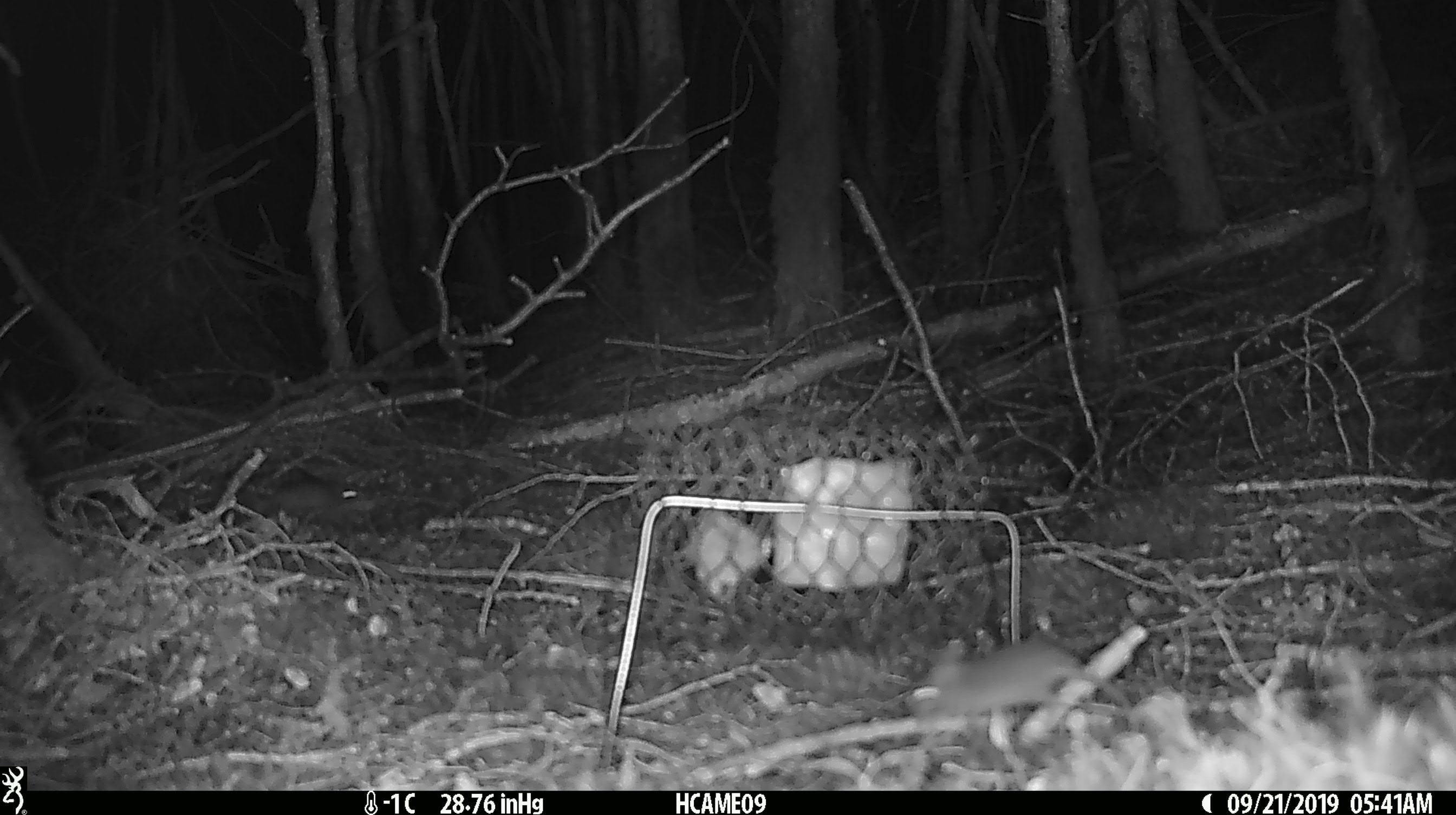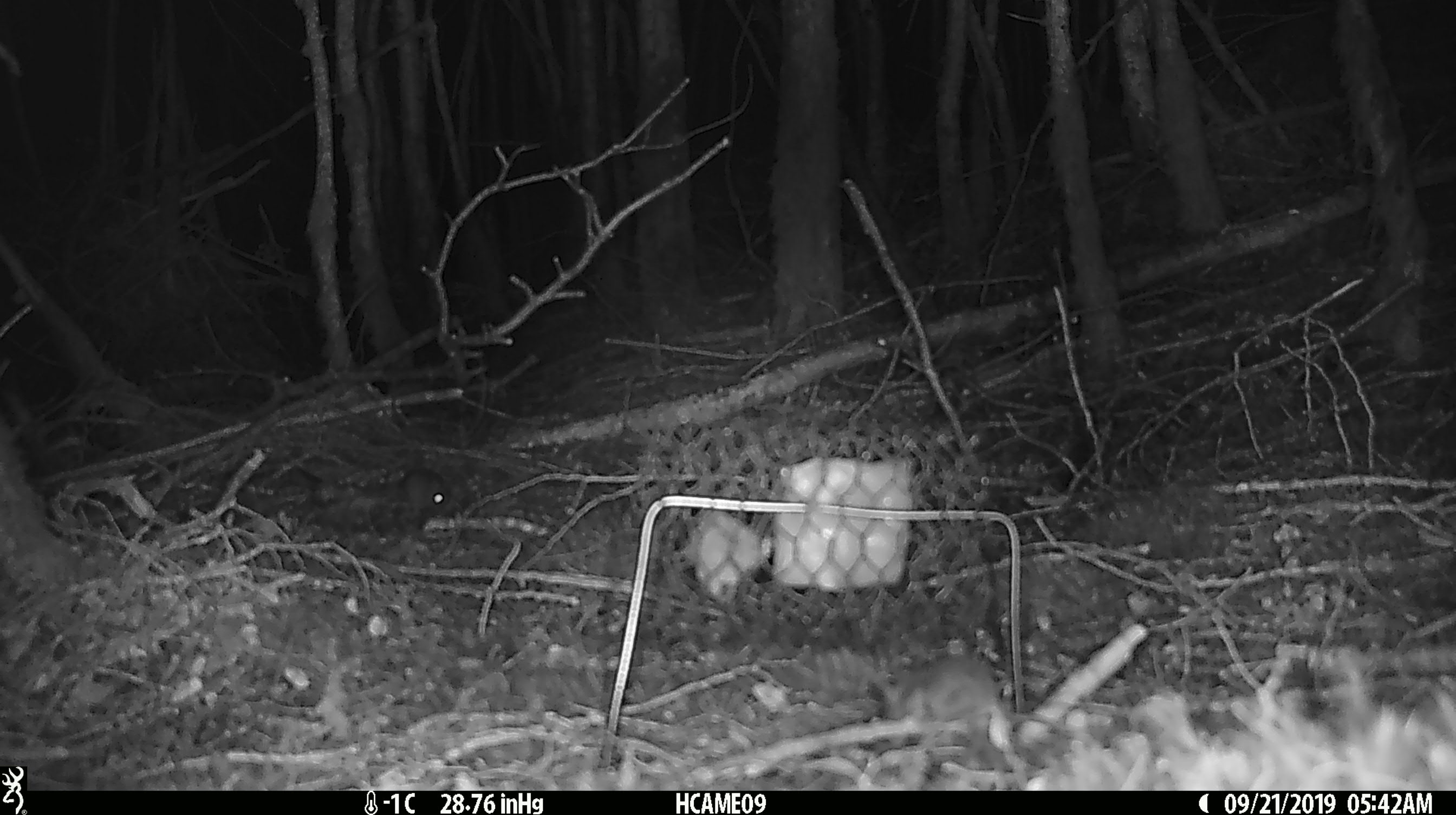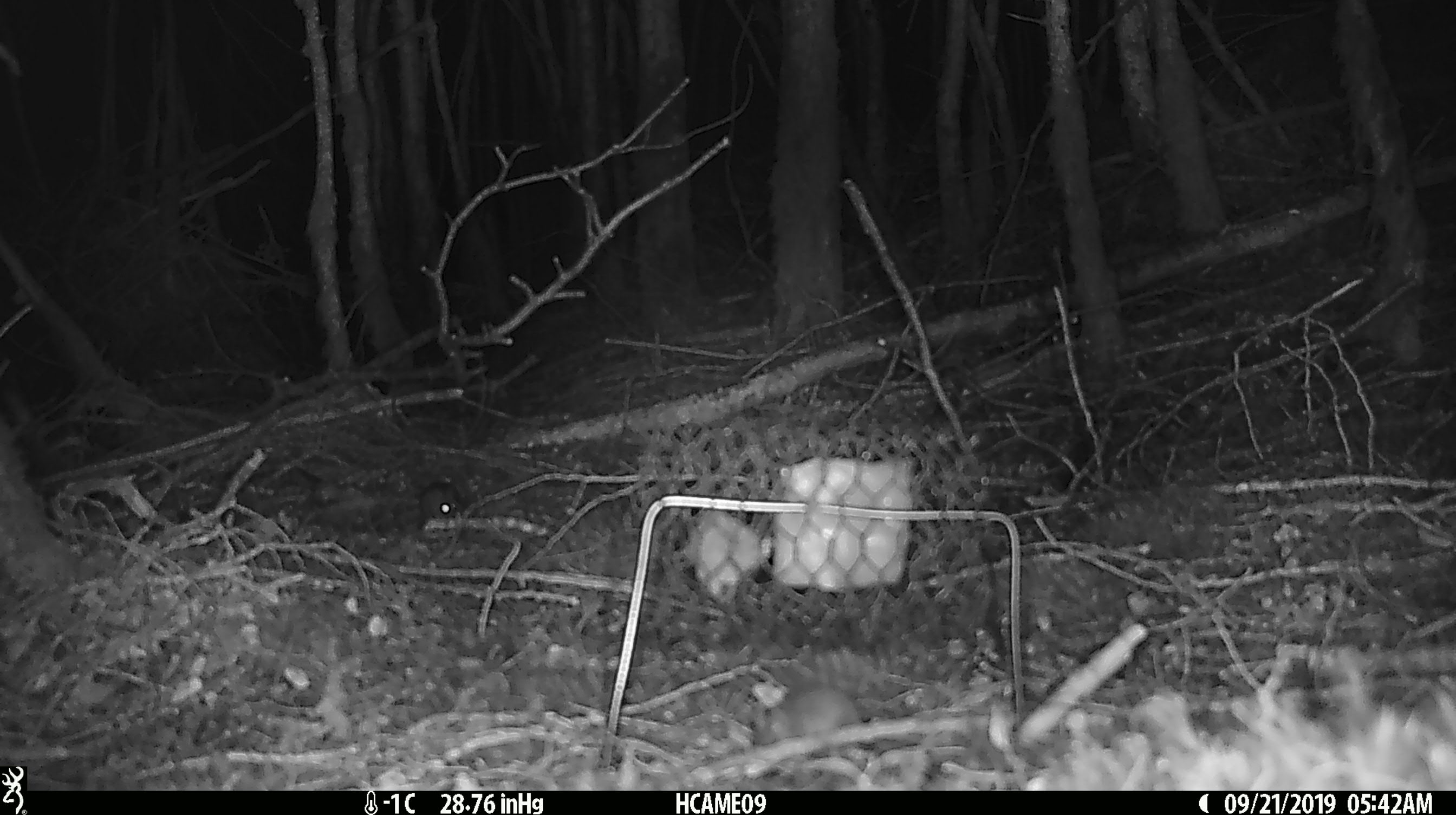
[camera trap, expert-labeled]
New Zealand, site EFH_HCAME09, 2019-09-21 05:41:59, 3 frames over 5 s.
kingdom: Animalia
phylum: Chordata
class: Mammalia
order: Rodentia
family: Muridae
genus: Mus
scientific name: Mus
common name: mouse